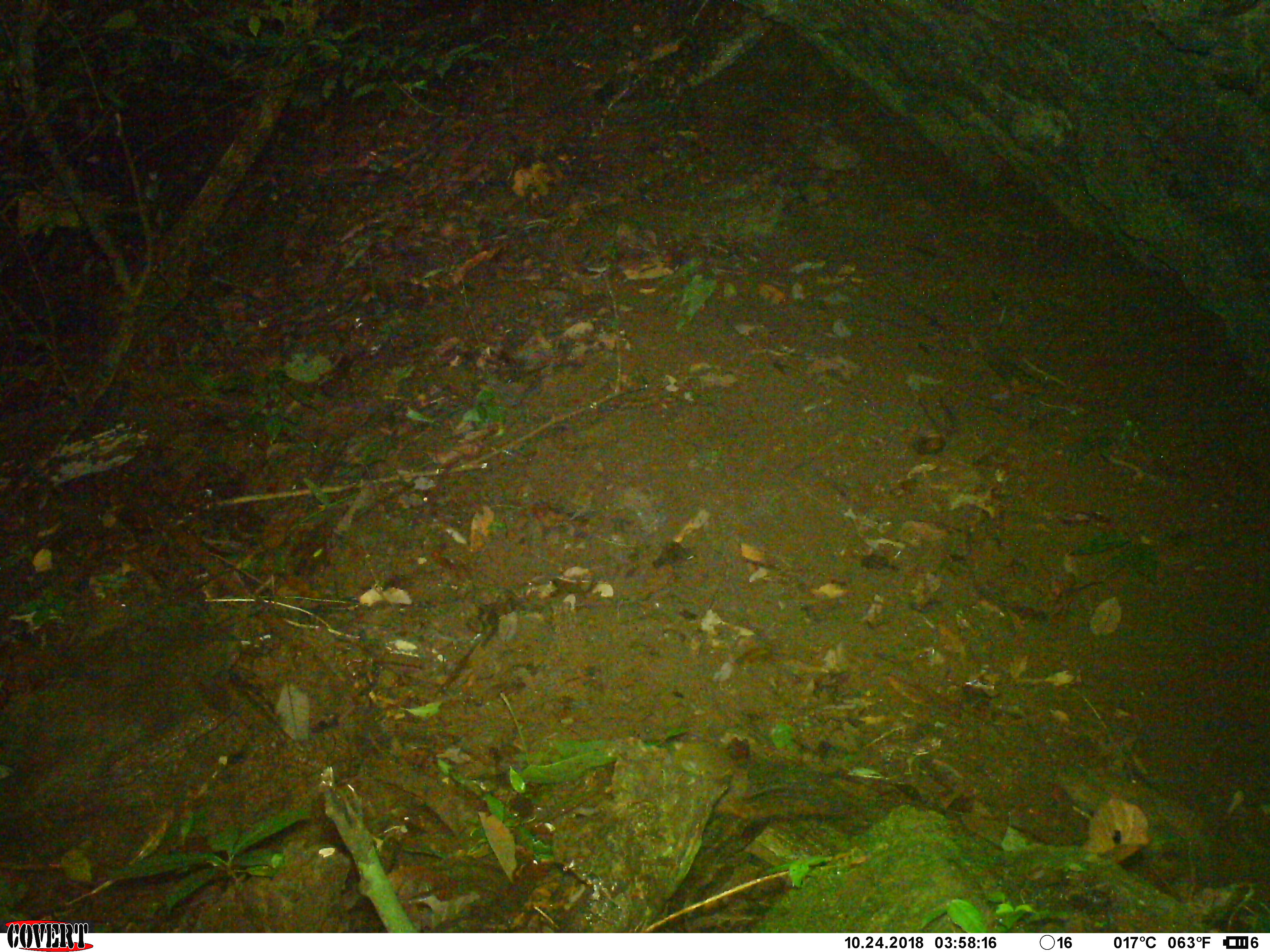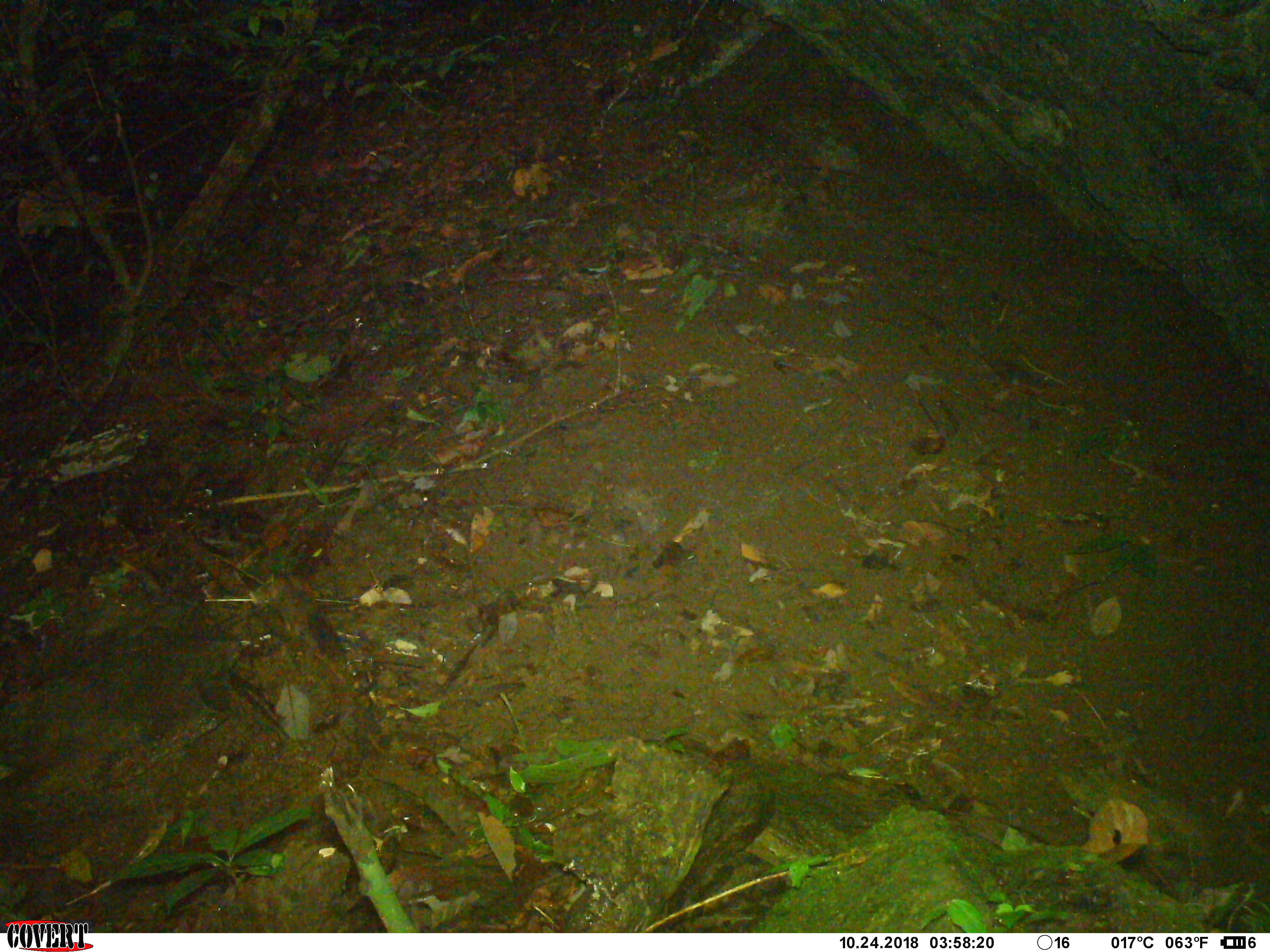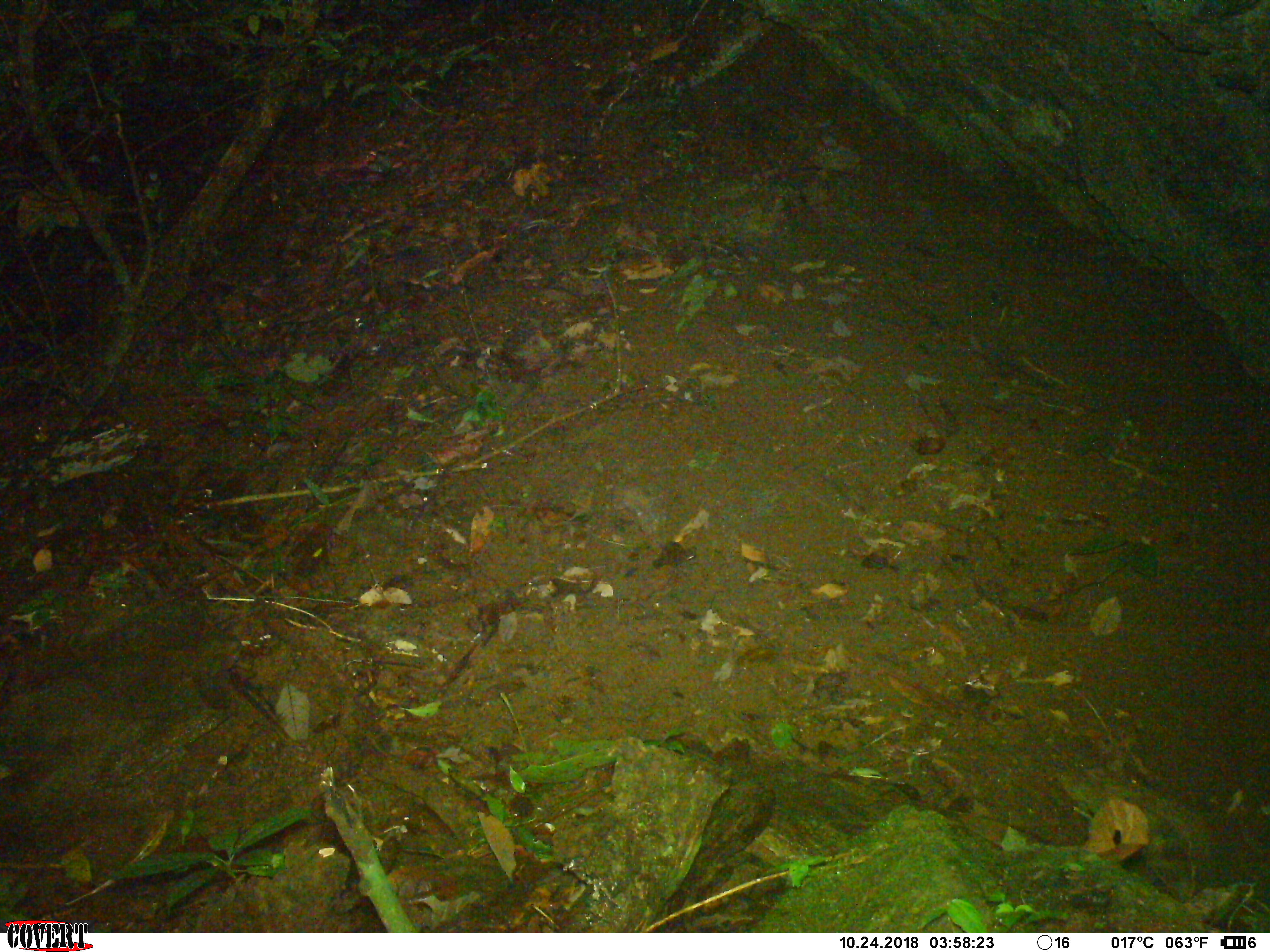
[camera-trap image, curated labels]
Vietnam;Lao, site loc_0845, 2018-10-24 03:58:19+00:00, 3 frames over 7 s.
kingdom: Animalia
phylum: Chordata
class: Mammalia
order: Rodentia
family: Sciuridae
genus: Dremomys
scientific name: Dremomys rufigenis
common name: red-cheeked squirrel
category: red cheeked squirrel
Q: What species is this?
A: Red cheeked squirrel (red-cheeked squirrel) (Dremomys rufigenis).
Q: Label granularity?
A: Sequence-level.